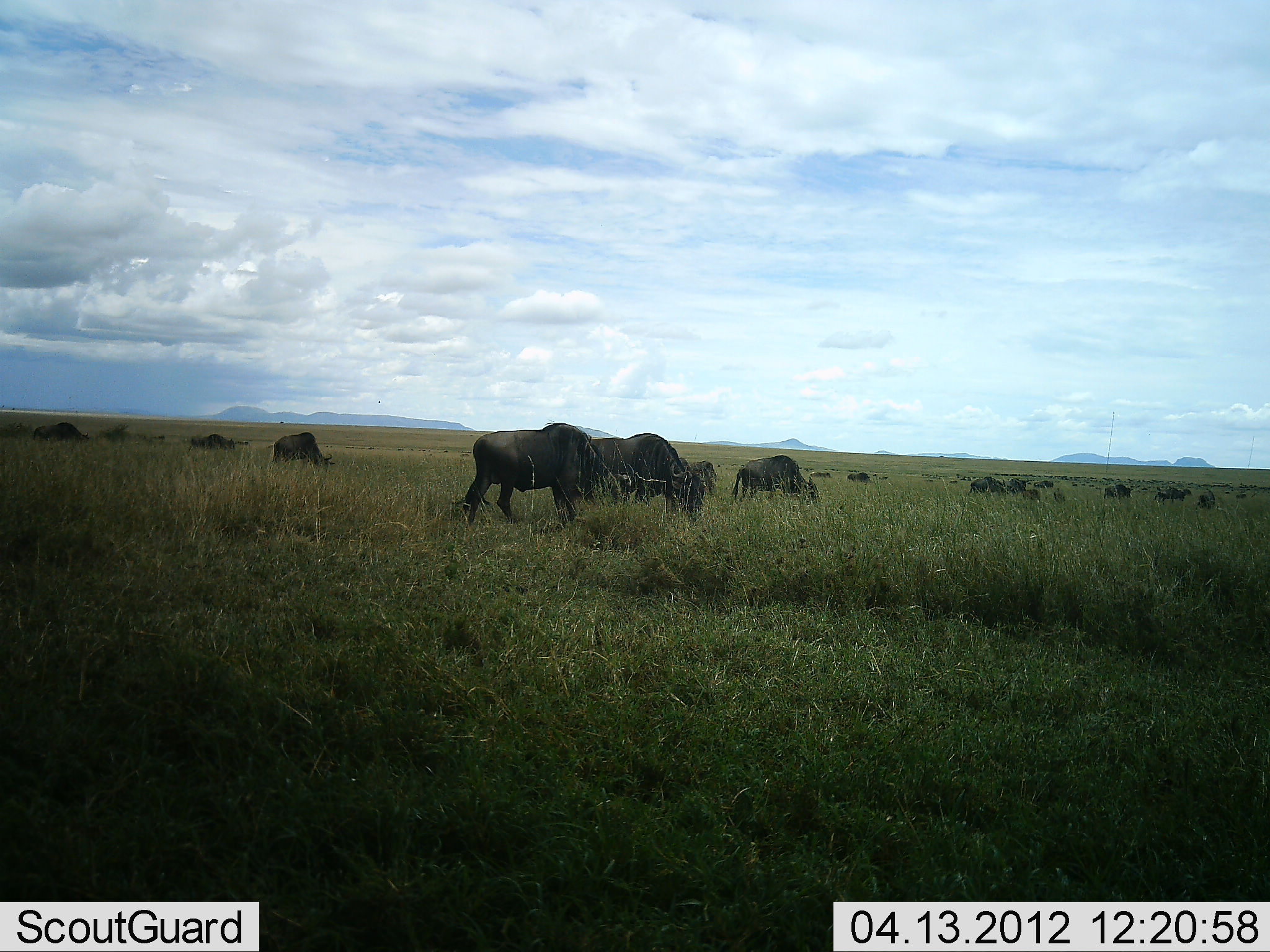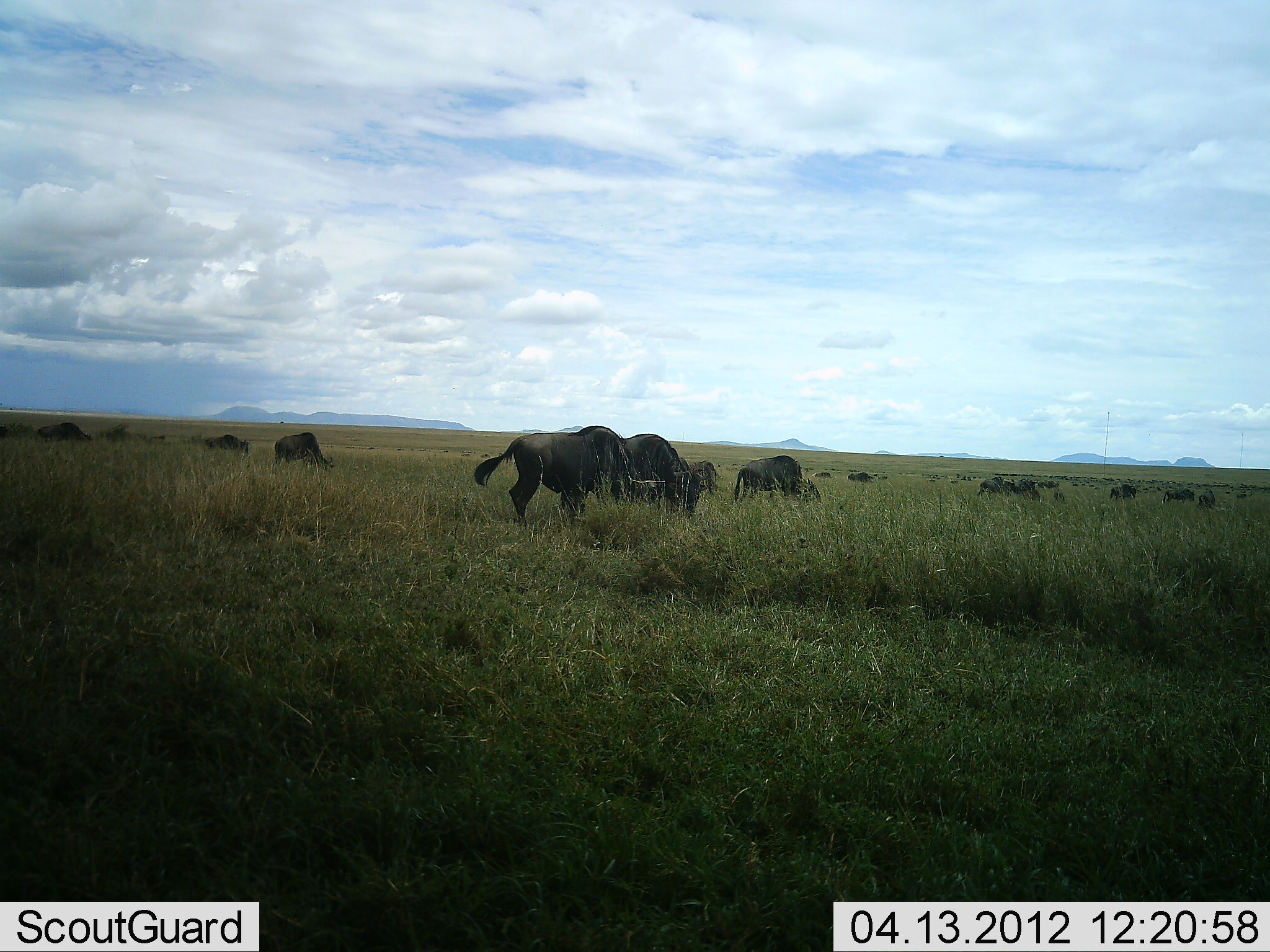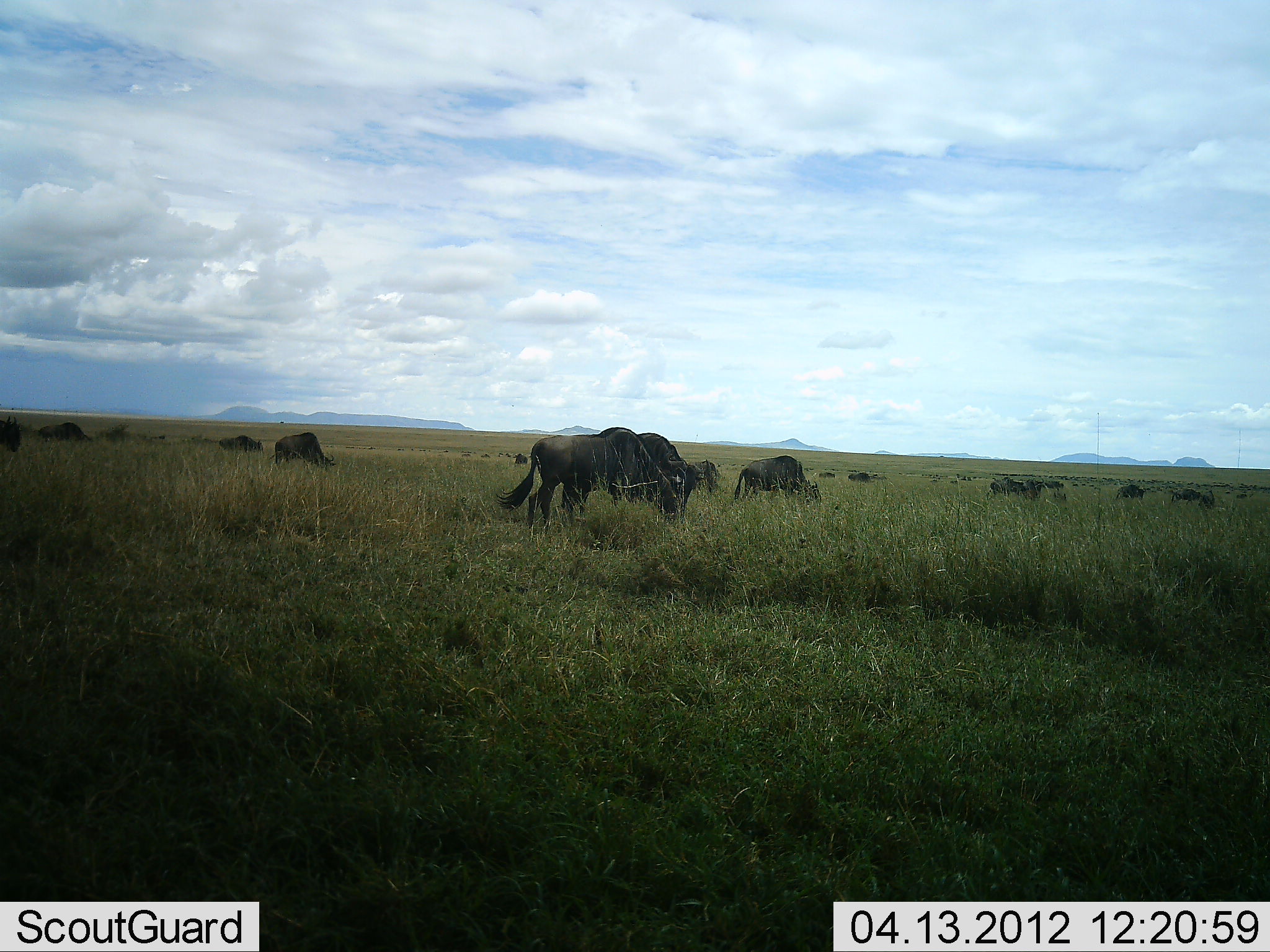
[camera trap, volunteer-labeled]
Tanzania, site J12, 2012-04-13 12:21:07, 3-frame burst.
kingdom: Animalia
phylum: Chordata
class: Mammalia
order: Artiodactyla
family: Bovidae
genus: Connochaetes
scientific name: Connochaetes taurinus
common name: blue wildebeest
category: wildebeest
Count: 11-50.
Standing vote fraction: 47%.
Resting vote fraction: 11%.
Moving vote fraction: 47%.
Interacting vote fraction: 0%.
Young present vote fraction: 0%.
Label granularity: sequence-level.